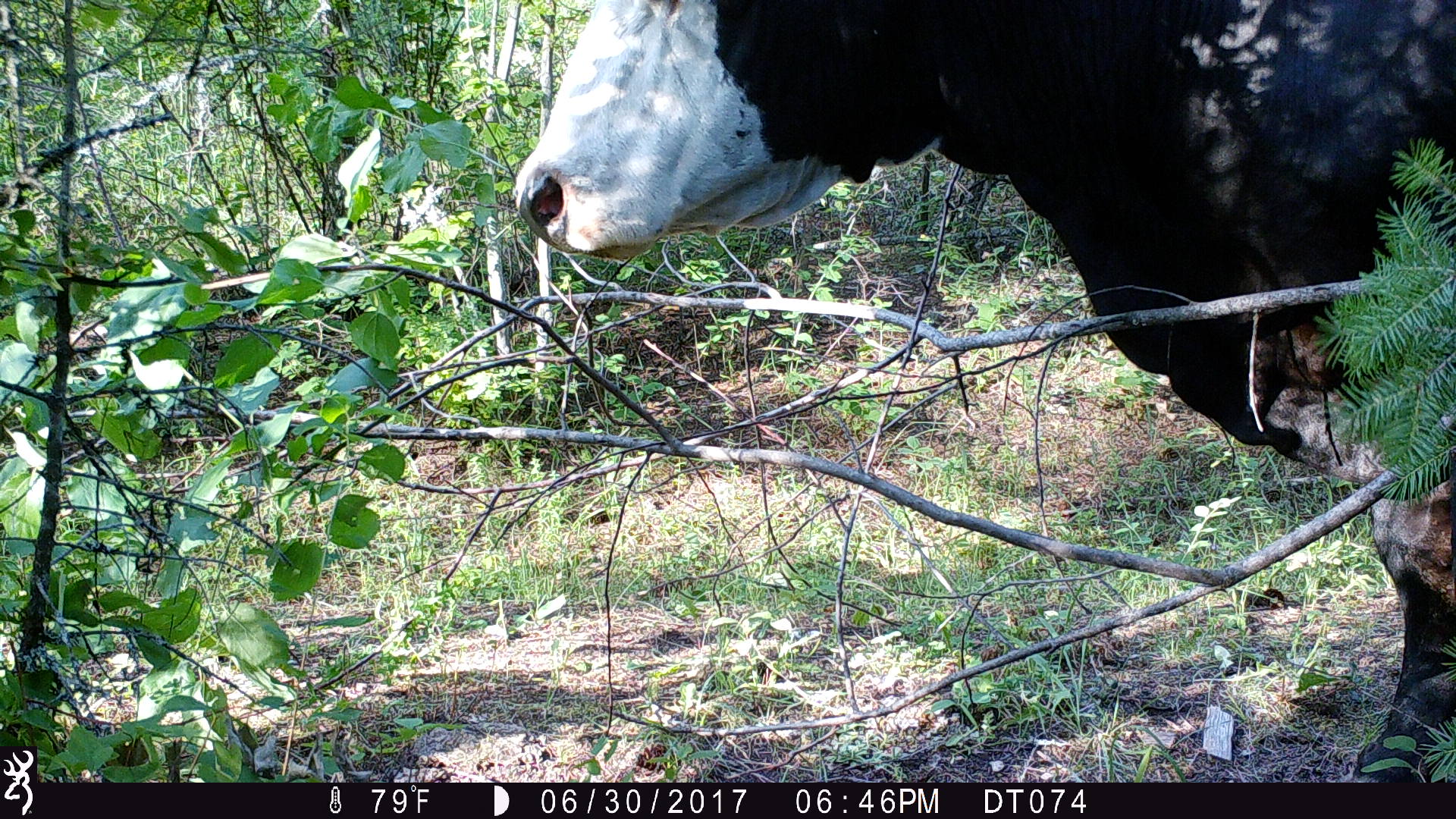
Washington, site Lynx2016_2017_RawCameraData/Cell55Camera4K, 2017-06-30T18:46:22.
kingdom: Animalia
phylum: Chordata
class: Mammalia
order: Artiodactyla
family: Bovidae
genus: Bos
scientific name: Bos taurus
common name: domestic cattle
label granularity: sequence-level